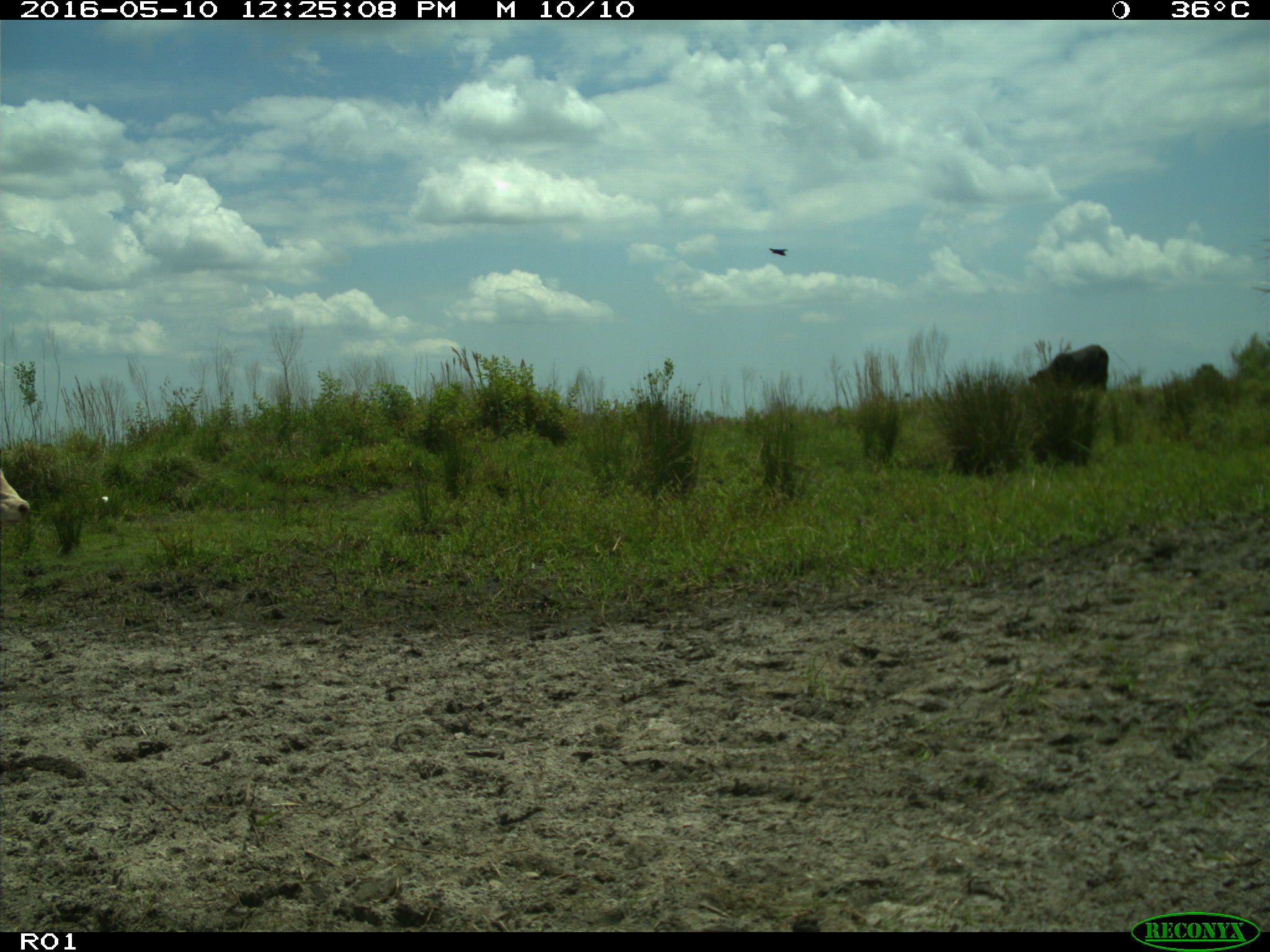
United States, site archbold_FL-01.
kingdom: Animalia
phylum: Chordata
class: Mammalia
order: Artiodactyla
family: Bovidae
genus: Bos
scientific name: Bos taurus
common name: domestic cow